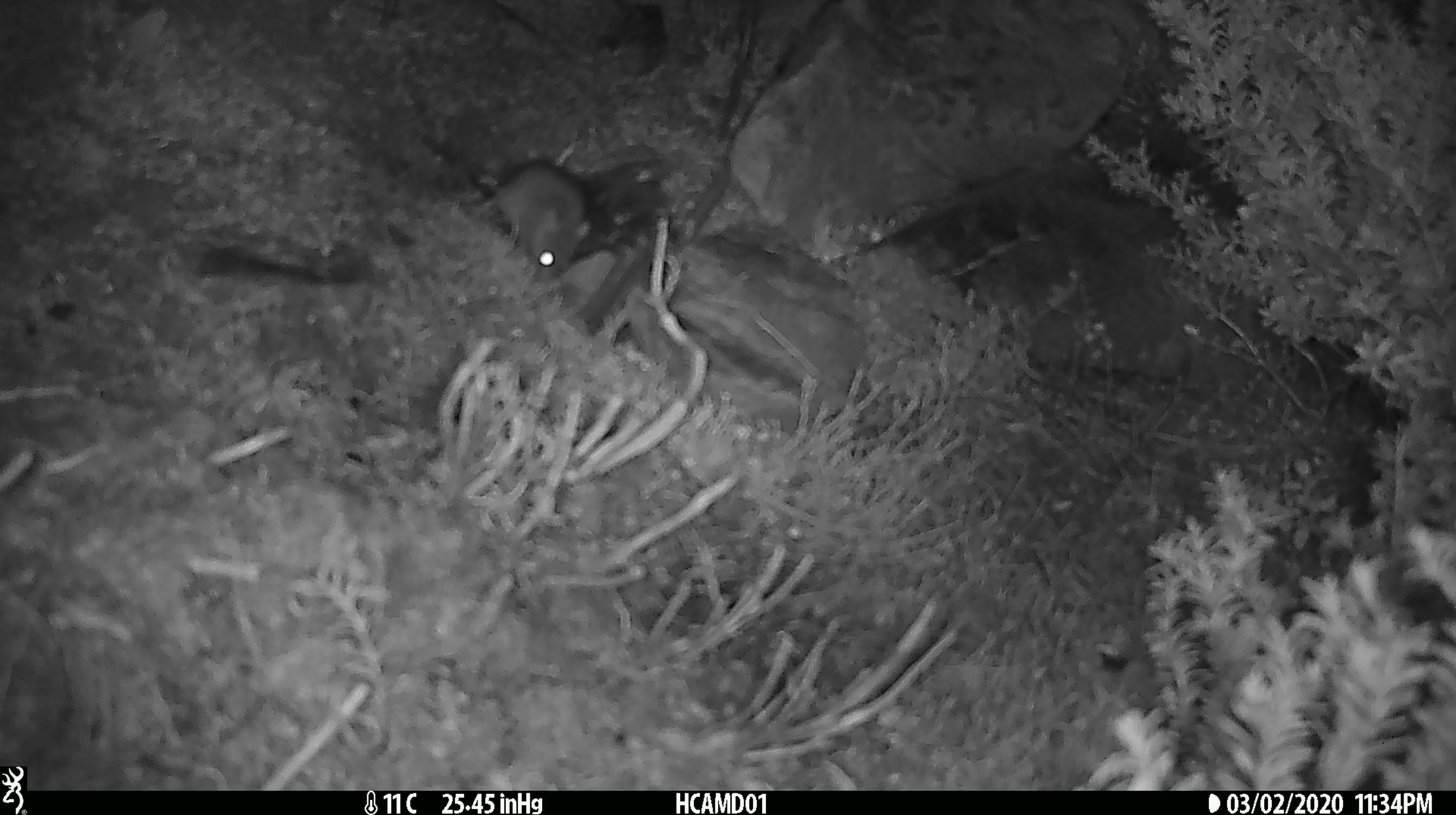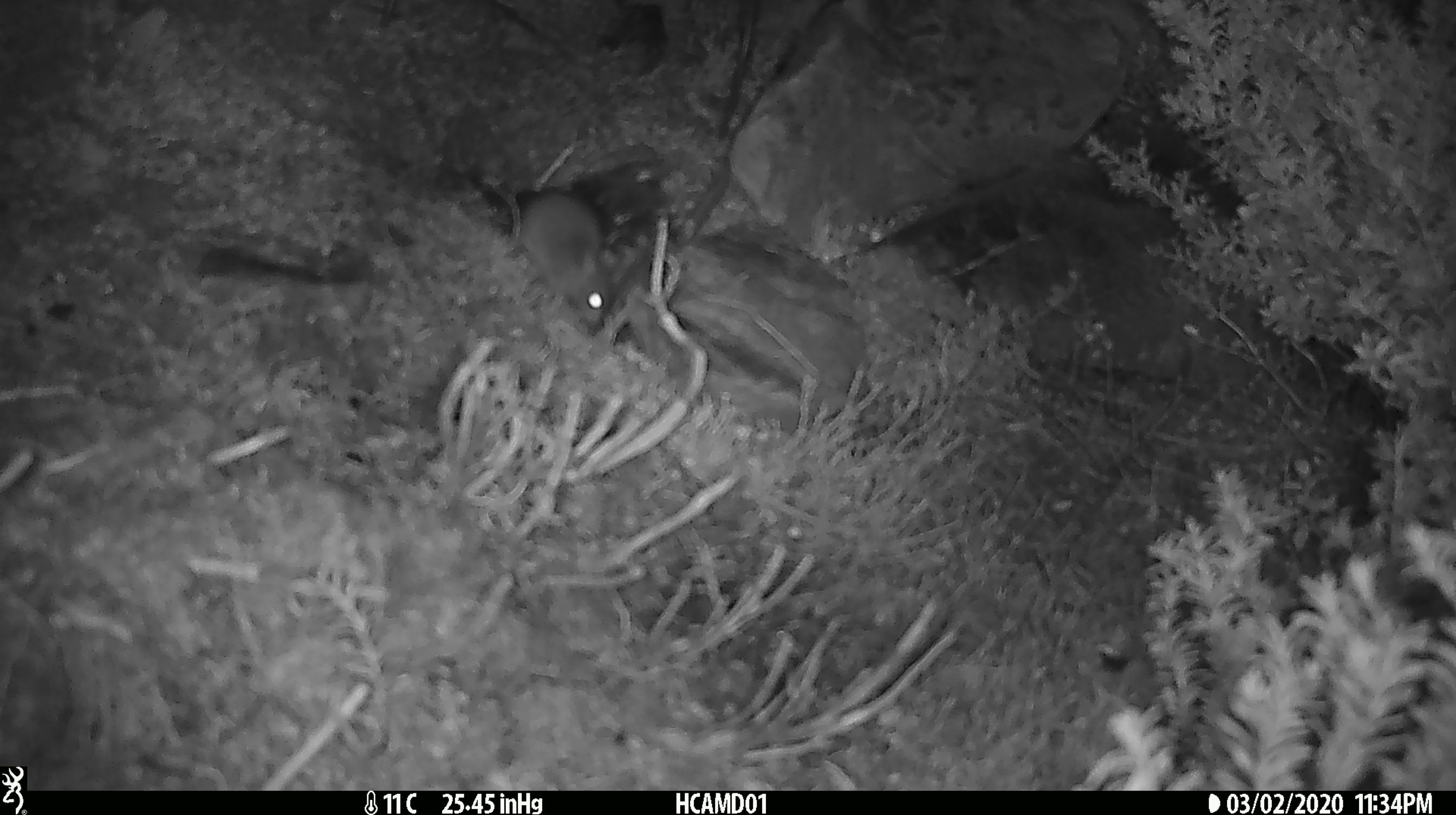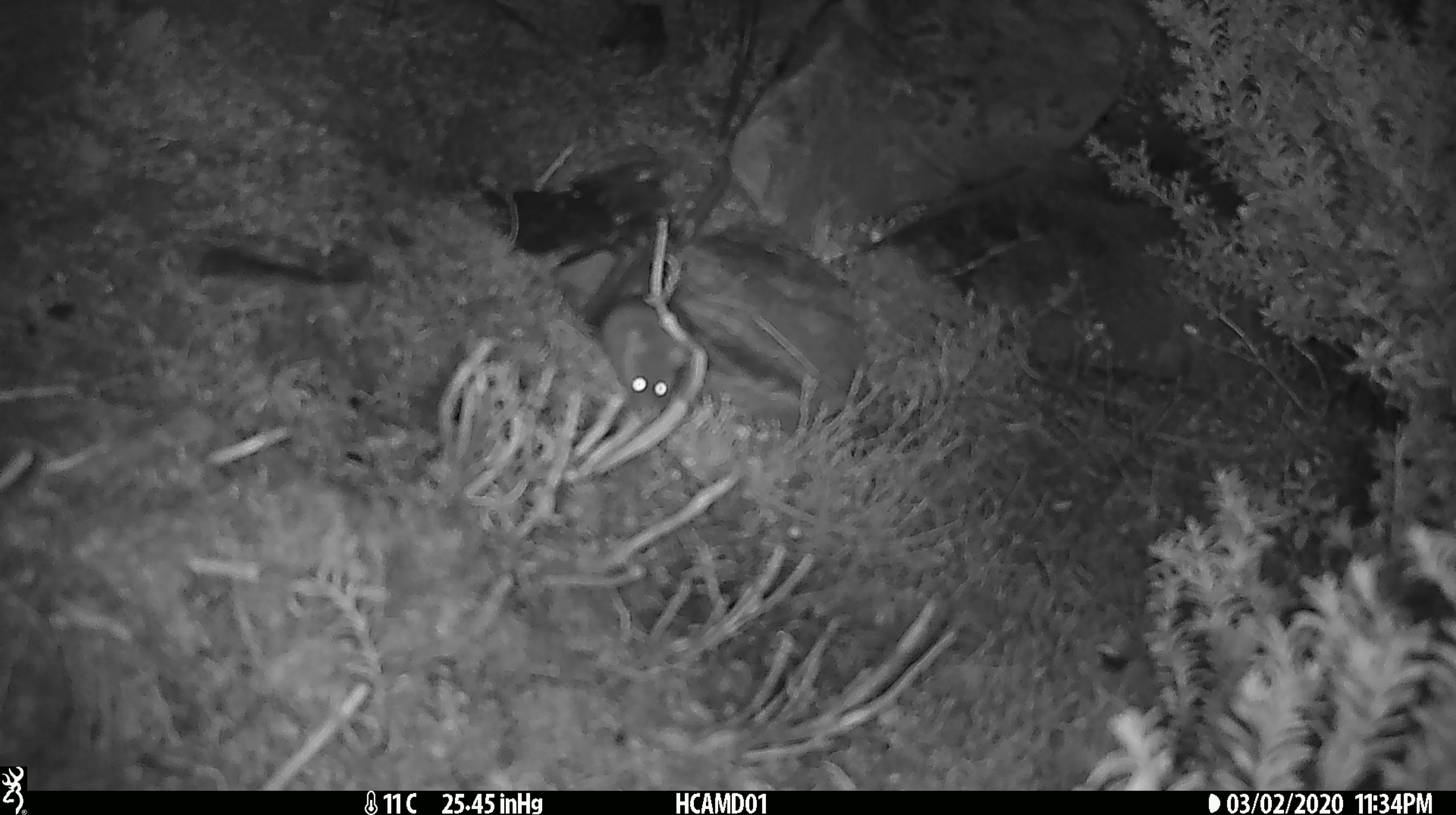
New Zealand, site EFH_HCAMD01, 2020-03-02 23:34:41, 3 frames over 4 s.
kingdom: Animalia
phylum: Chordata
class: Mammalia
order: Rodentia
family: Muridae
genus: Mus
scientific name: Mus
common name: mouse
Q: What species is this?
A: Mouse (Mus).